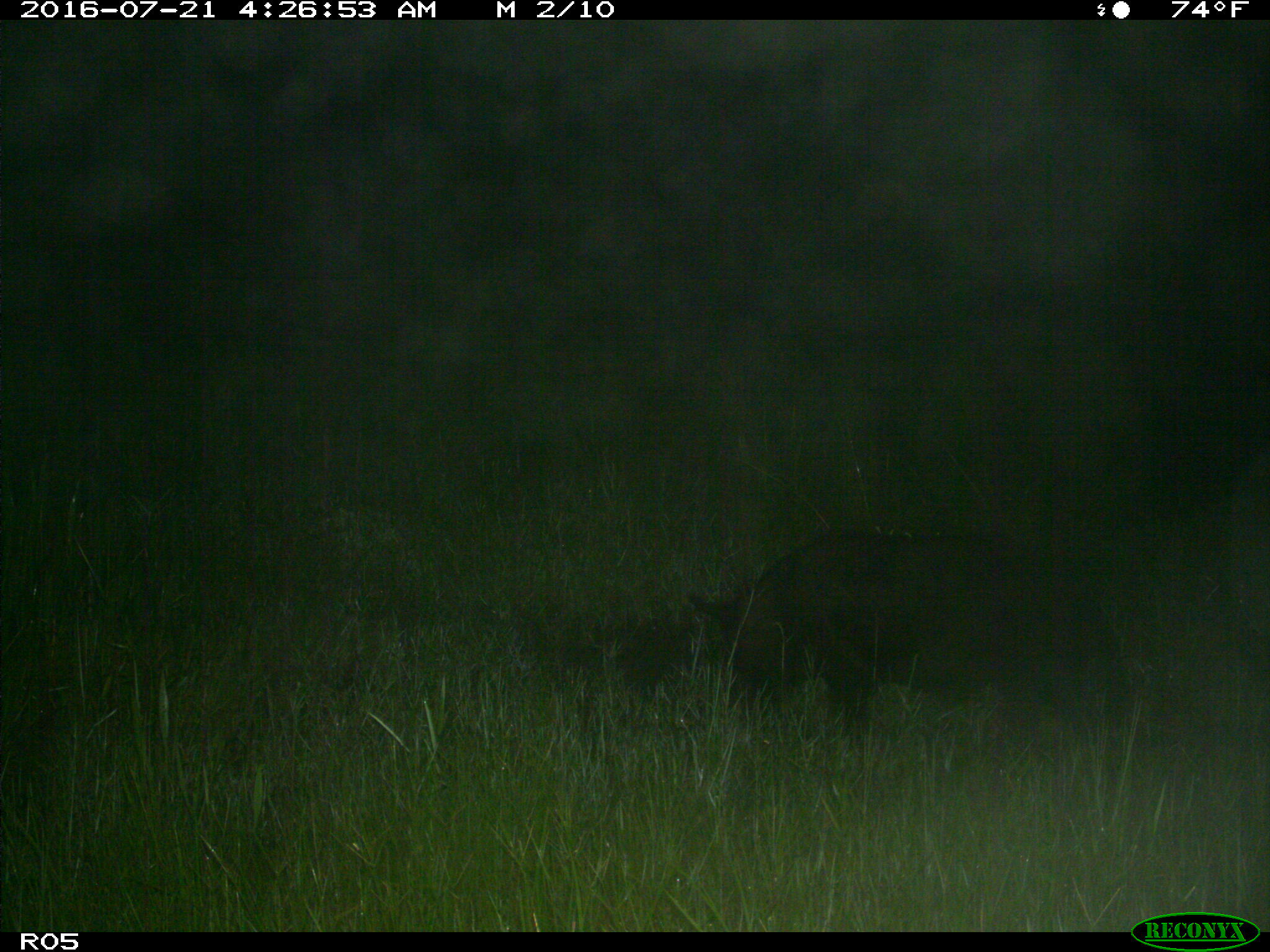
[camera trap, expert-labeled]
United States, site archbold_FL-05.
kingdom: Animalia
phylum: Chordata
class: Mammalia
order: Artiodactyla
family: Suidae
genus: Sus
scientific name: Sus scrofa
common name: wild boar